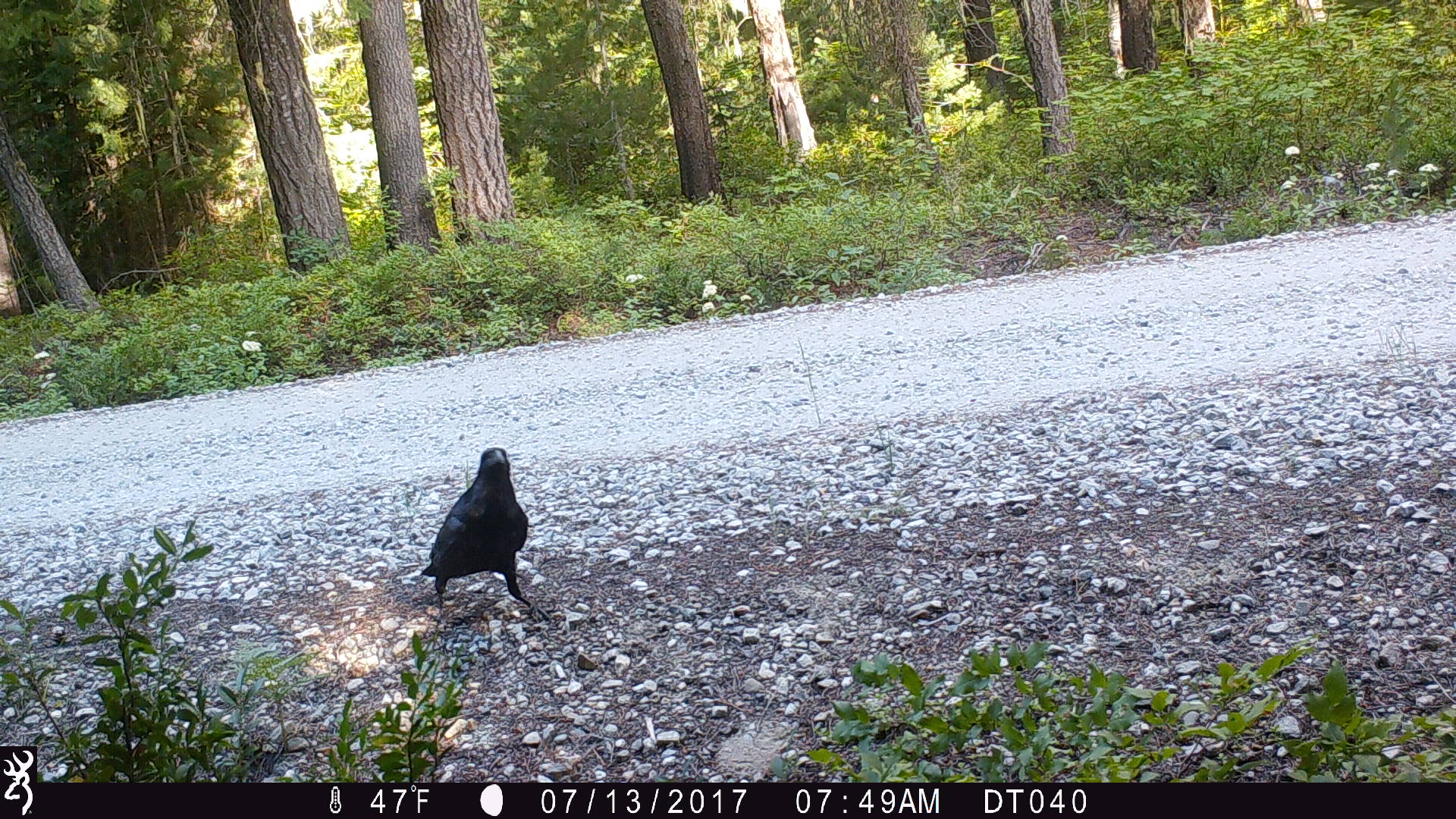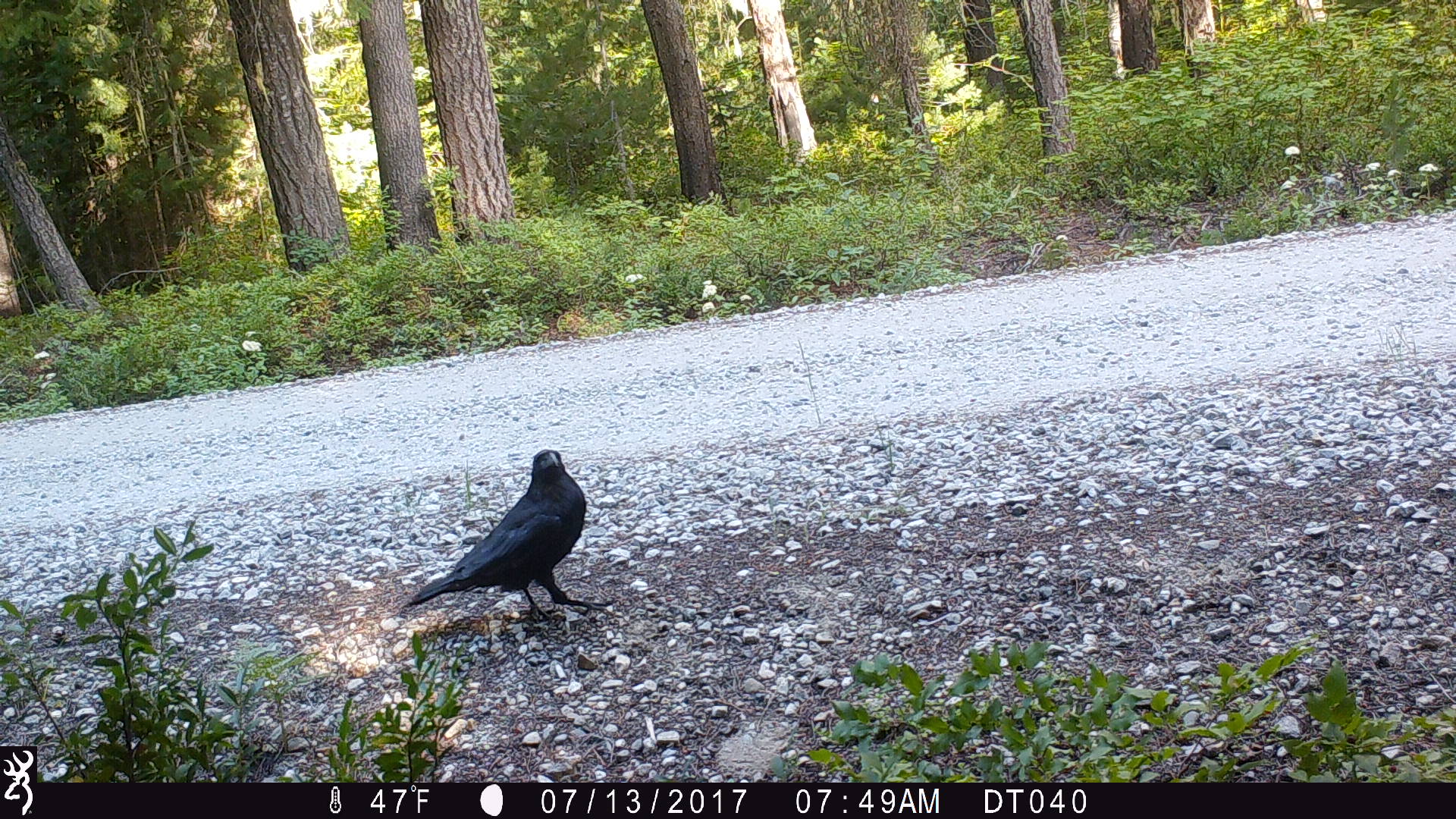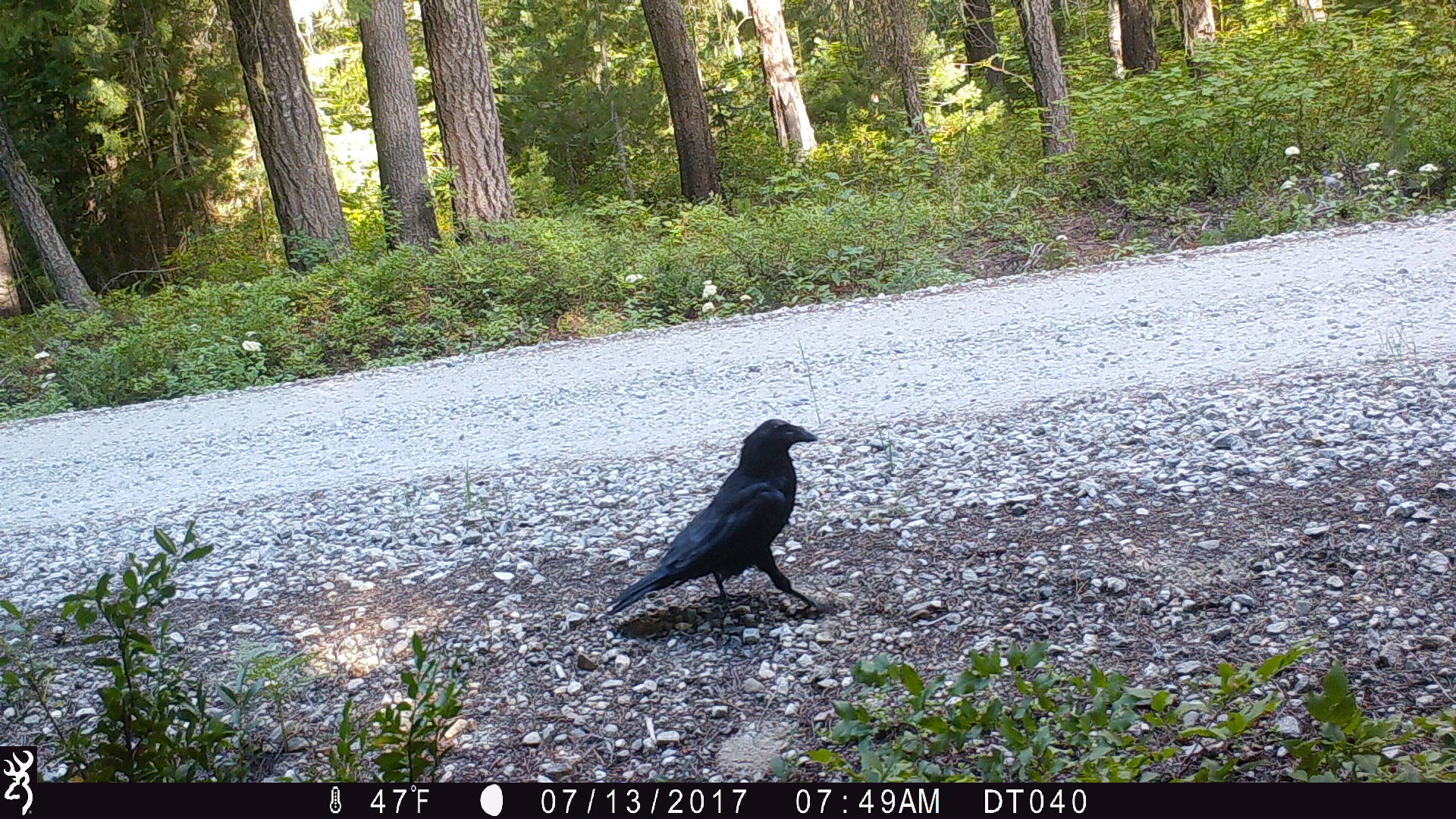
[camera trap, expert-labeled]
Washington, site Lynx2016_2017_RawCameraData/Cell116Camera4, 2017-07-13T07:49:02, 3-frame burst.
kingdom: Animalia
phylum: Chordata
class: Aves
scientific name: Aves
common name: birds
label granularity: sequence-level